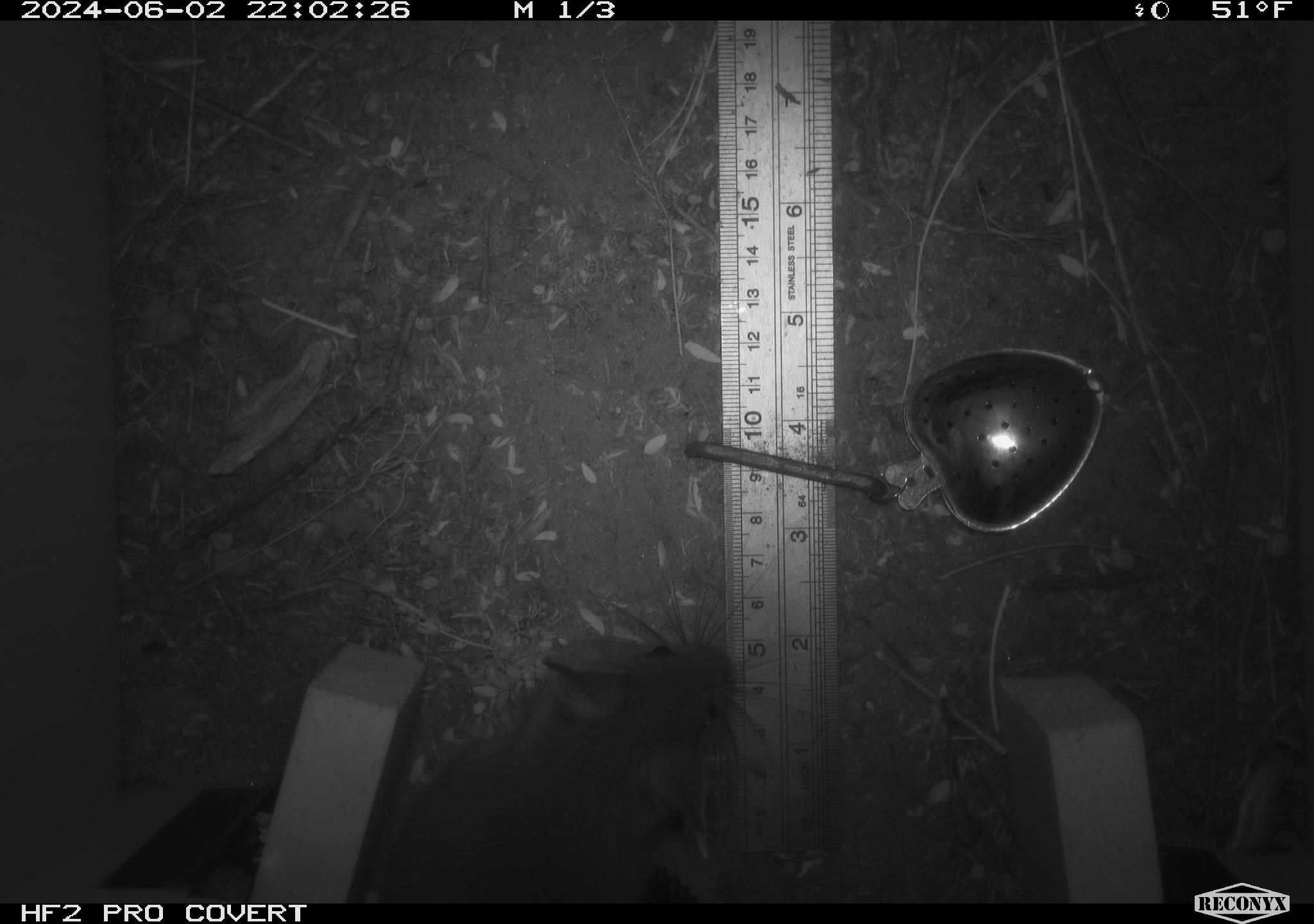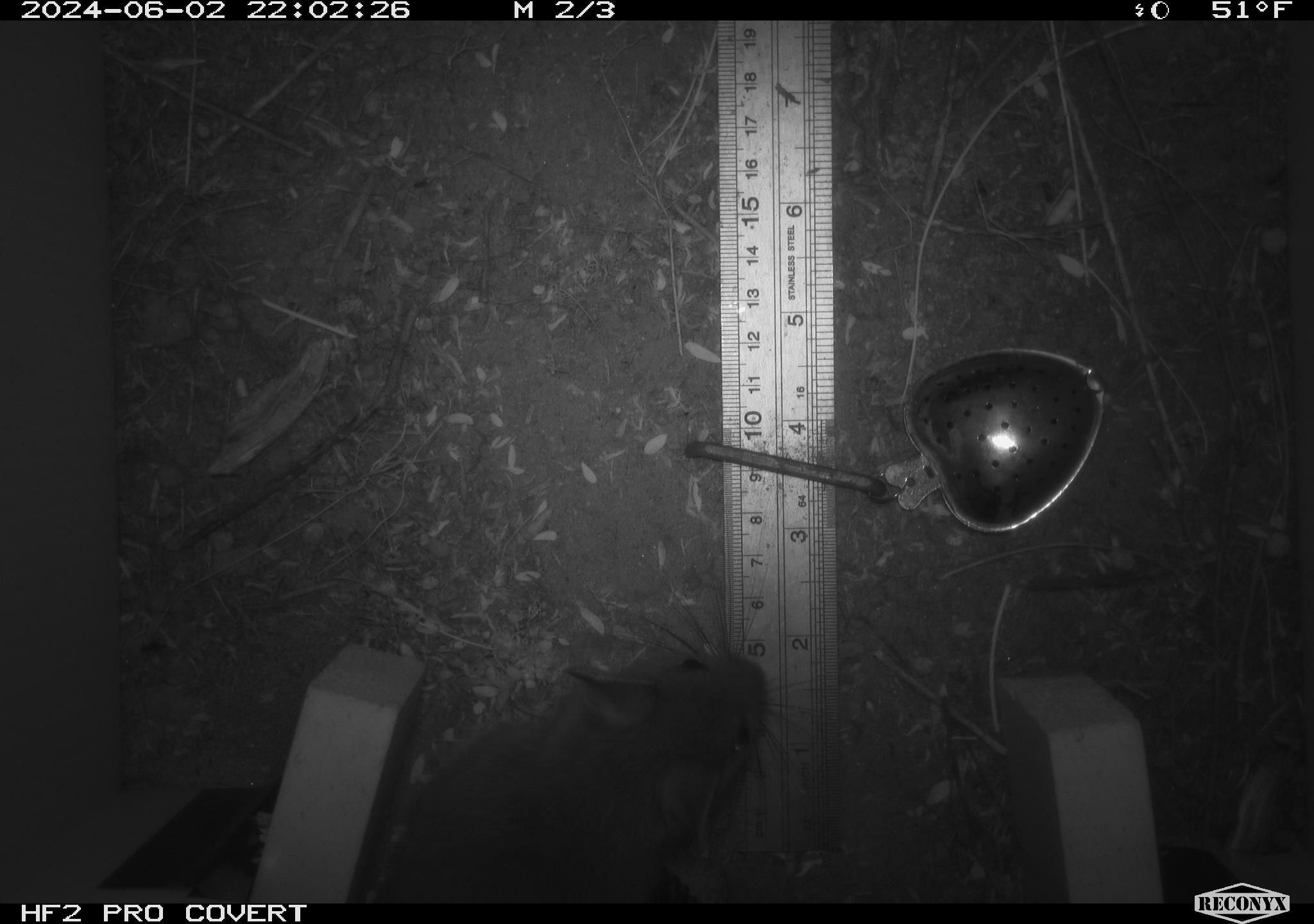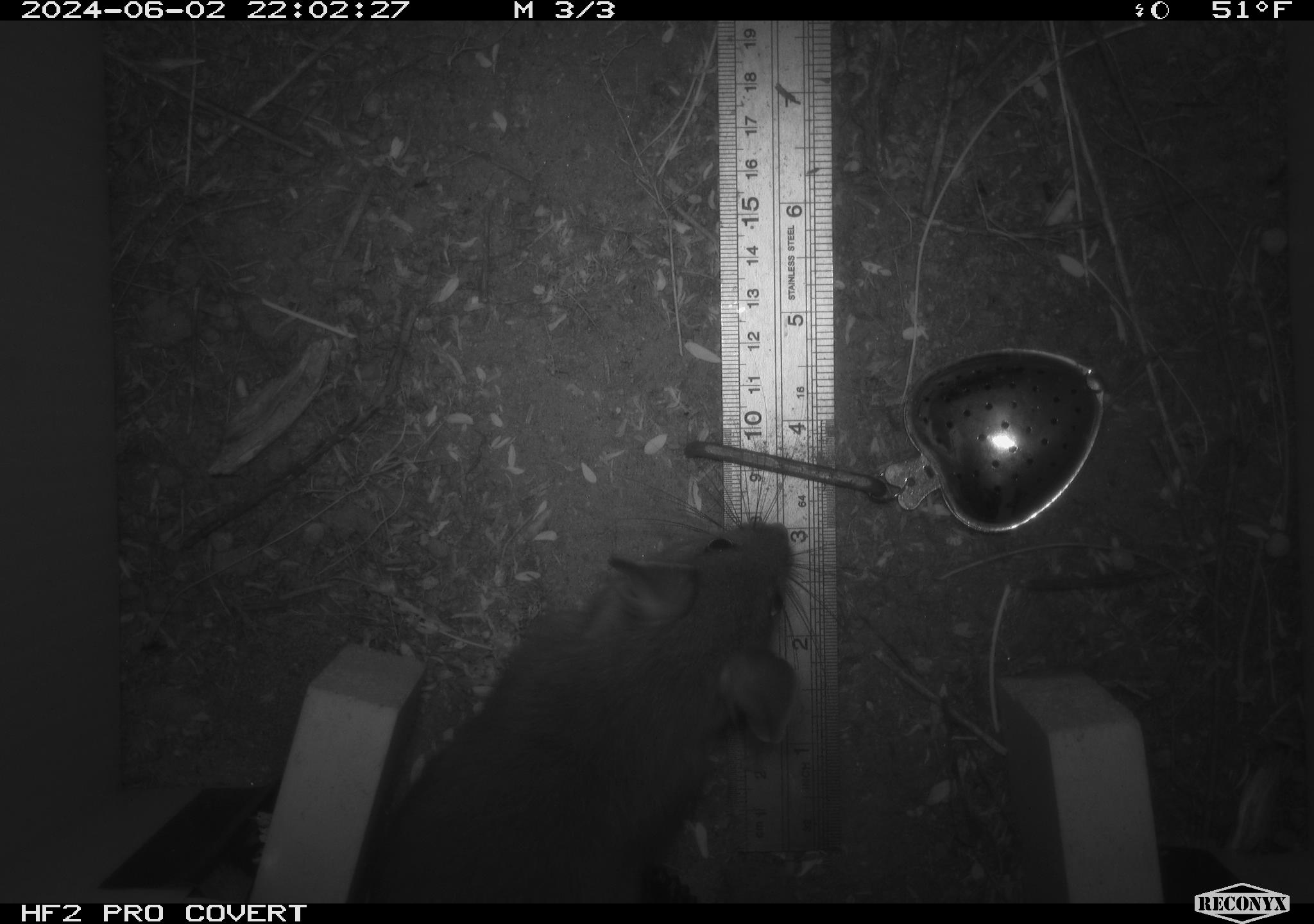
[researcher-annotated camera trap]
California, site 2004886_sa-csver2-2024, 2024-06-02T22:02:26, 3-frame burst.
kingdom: Animalia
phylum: Chordata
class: Mammalia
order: Rodentia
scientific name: Rodentia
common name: rodent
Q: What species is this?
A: Rodent (Rodentia).